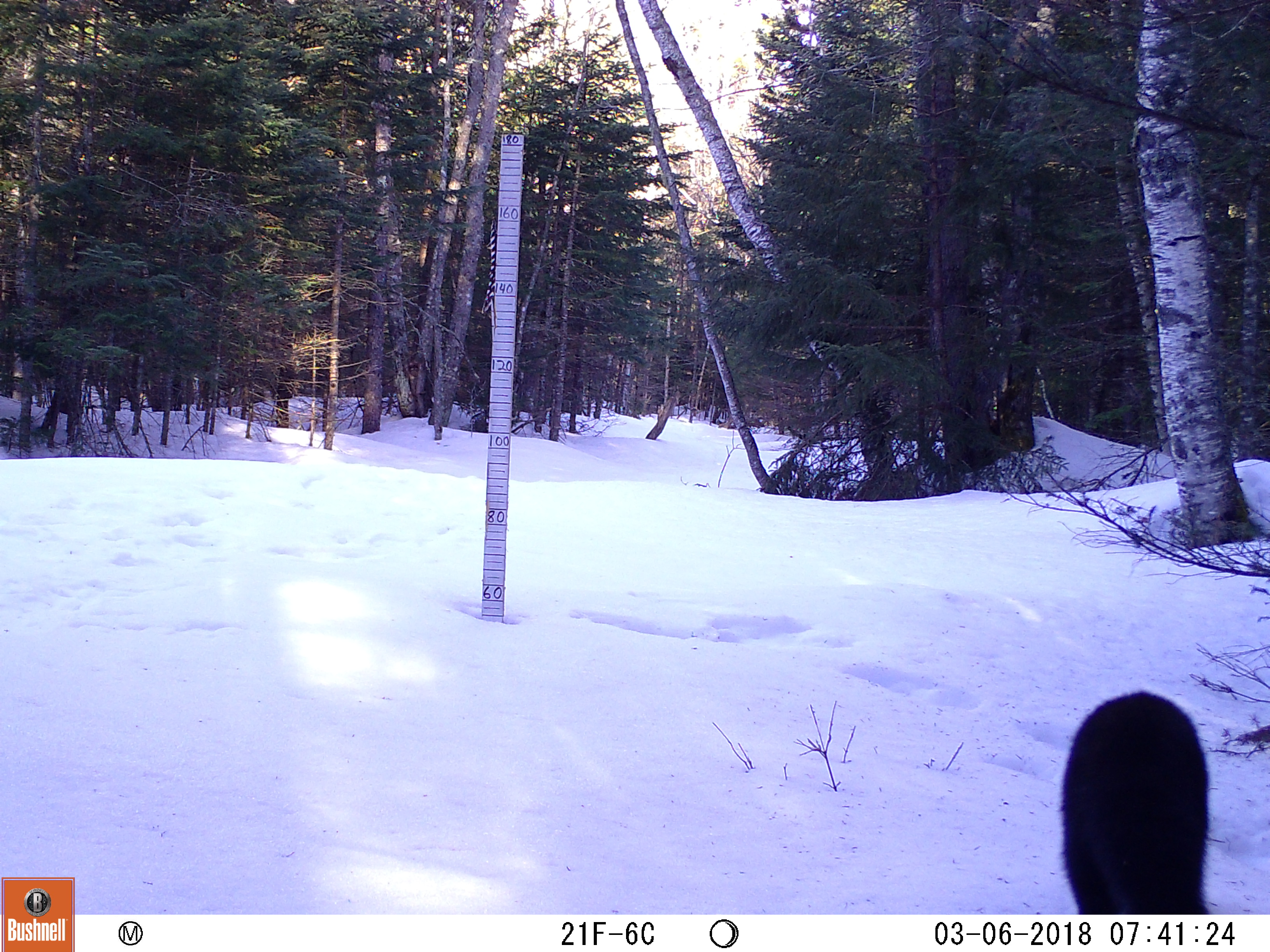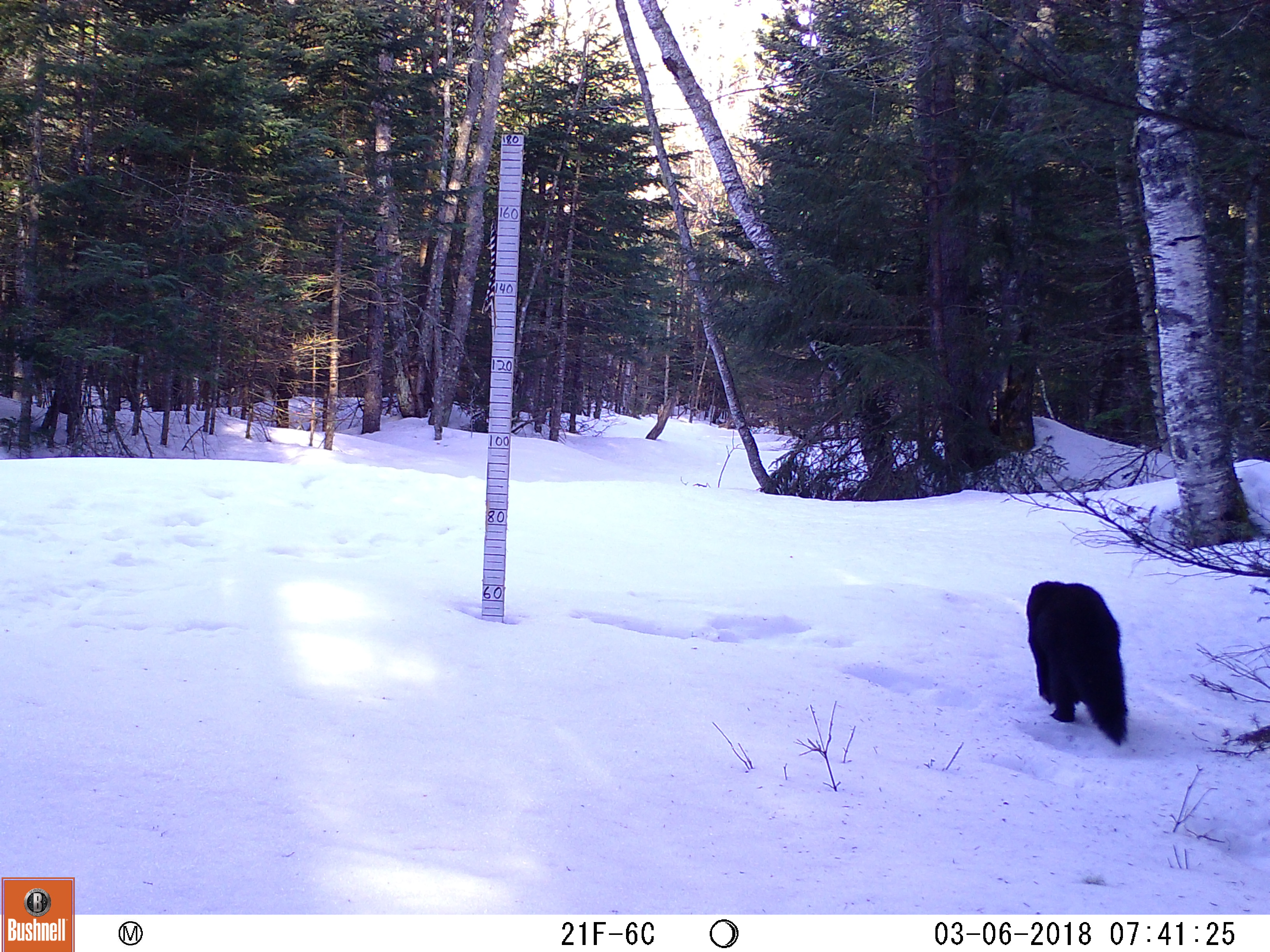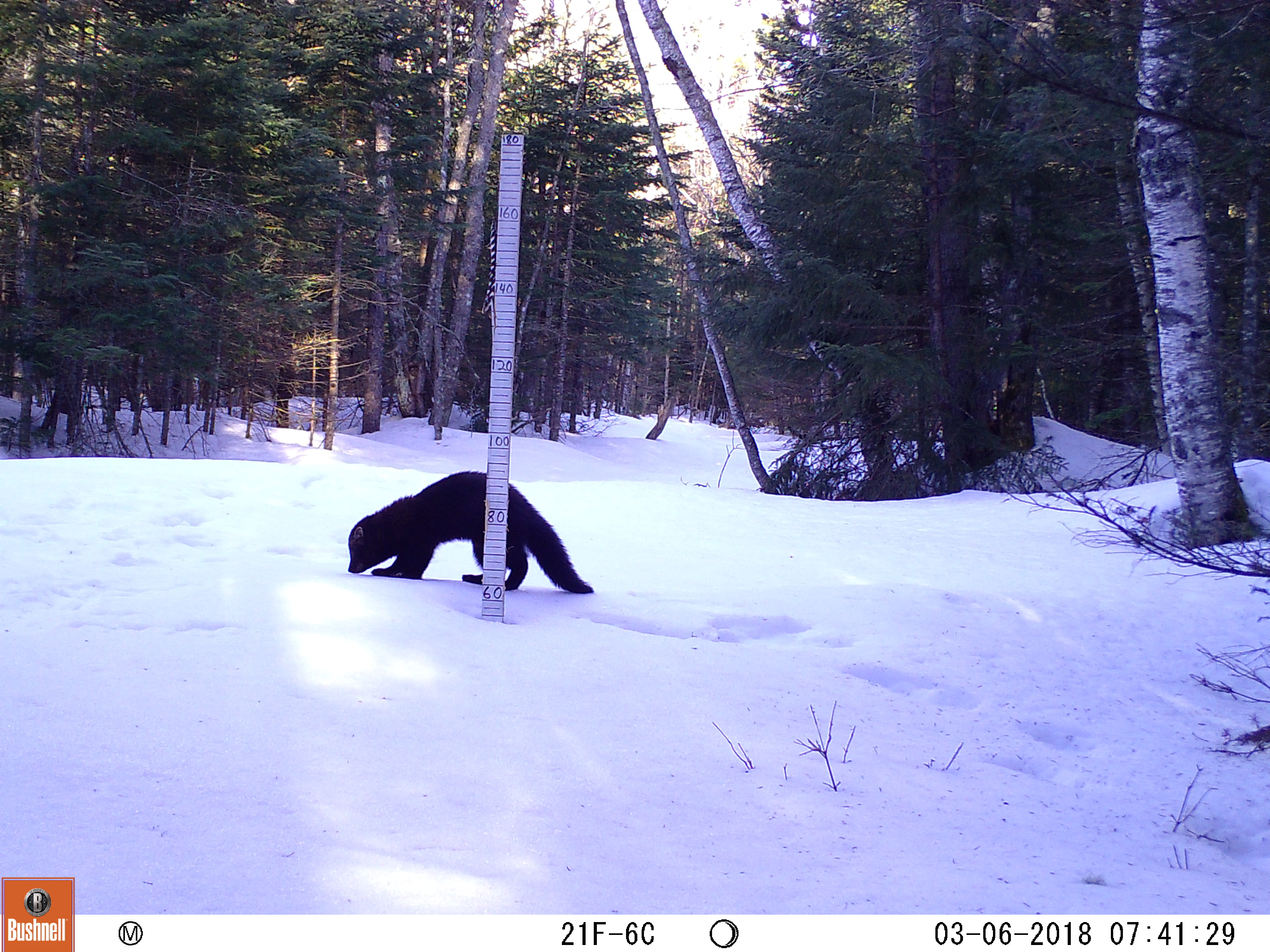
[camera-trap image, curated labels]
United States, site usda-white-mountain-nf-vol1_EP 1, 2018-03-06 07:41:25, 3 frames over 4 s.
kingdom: Animalia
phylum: Chordata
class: Mammalia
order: Carnivora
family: Mustelidae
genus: Pekania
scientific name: Pekania pennanti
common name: fisher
Fisher (Pekania pennanti).